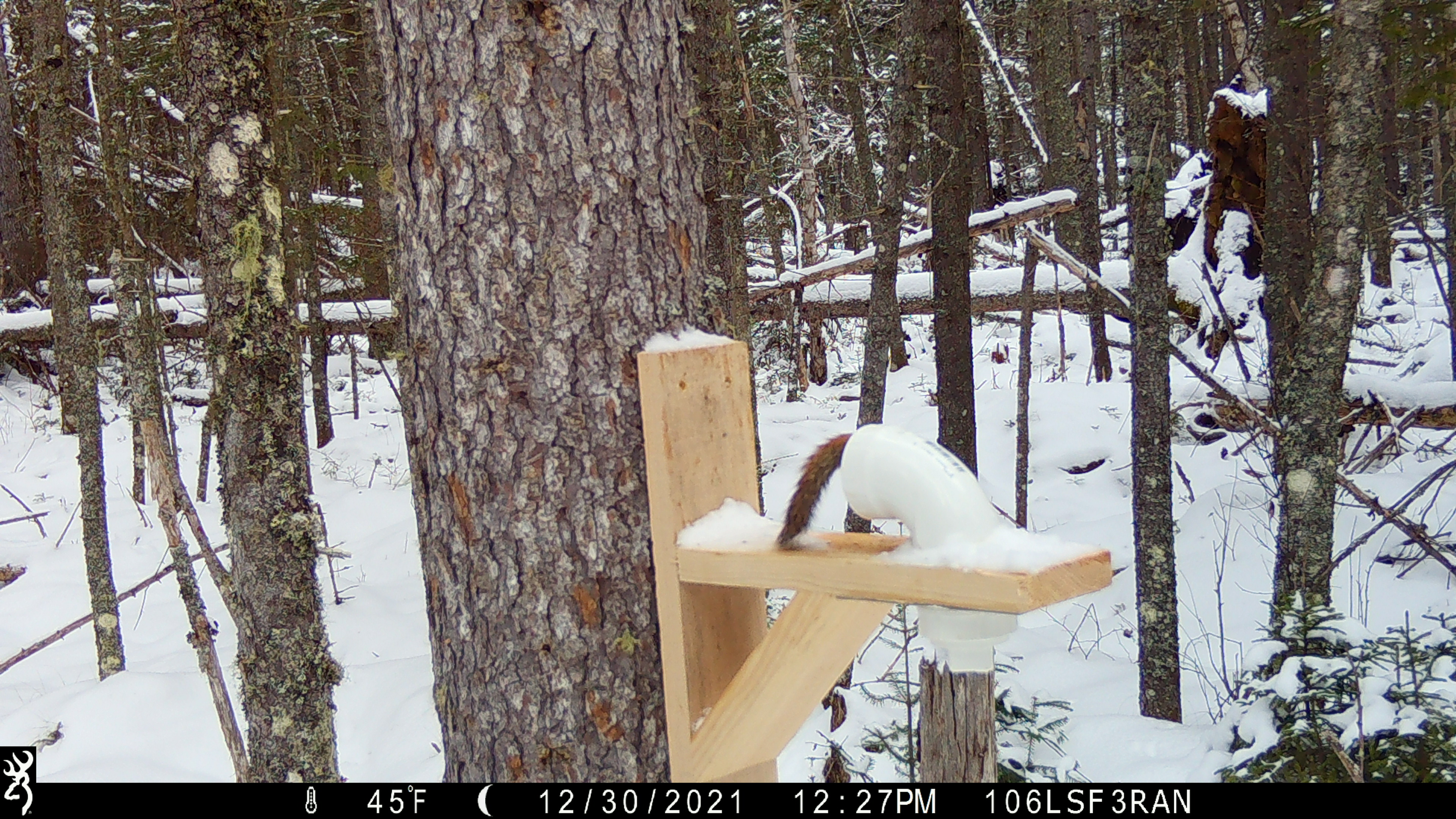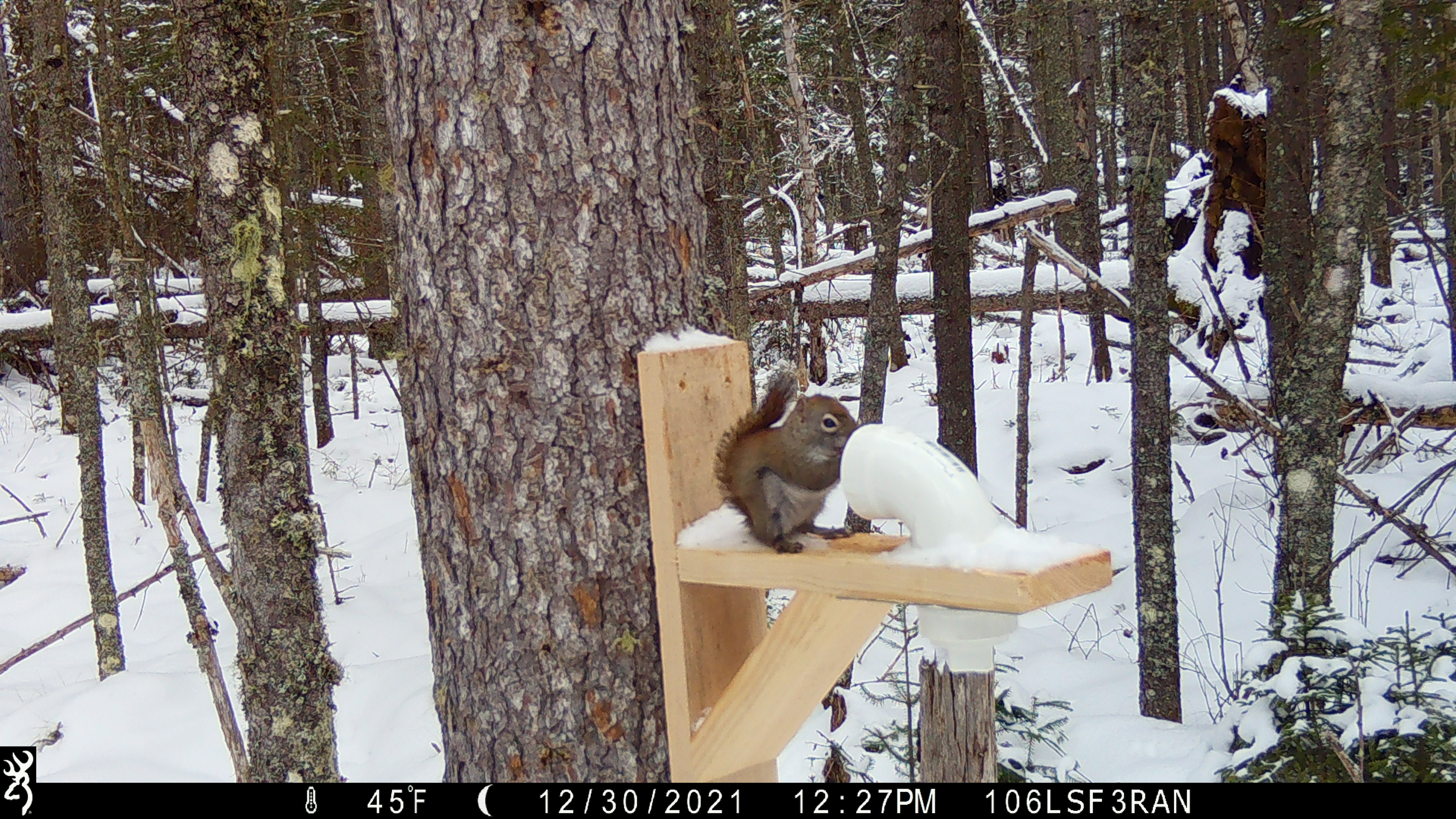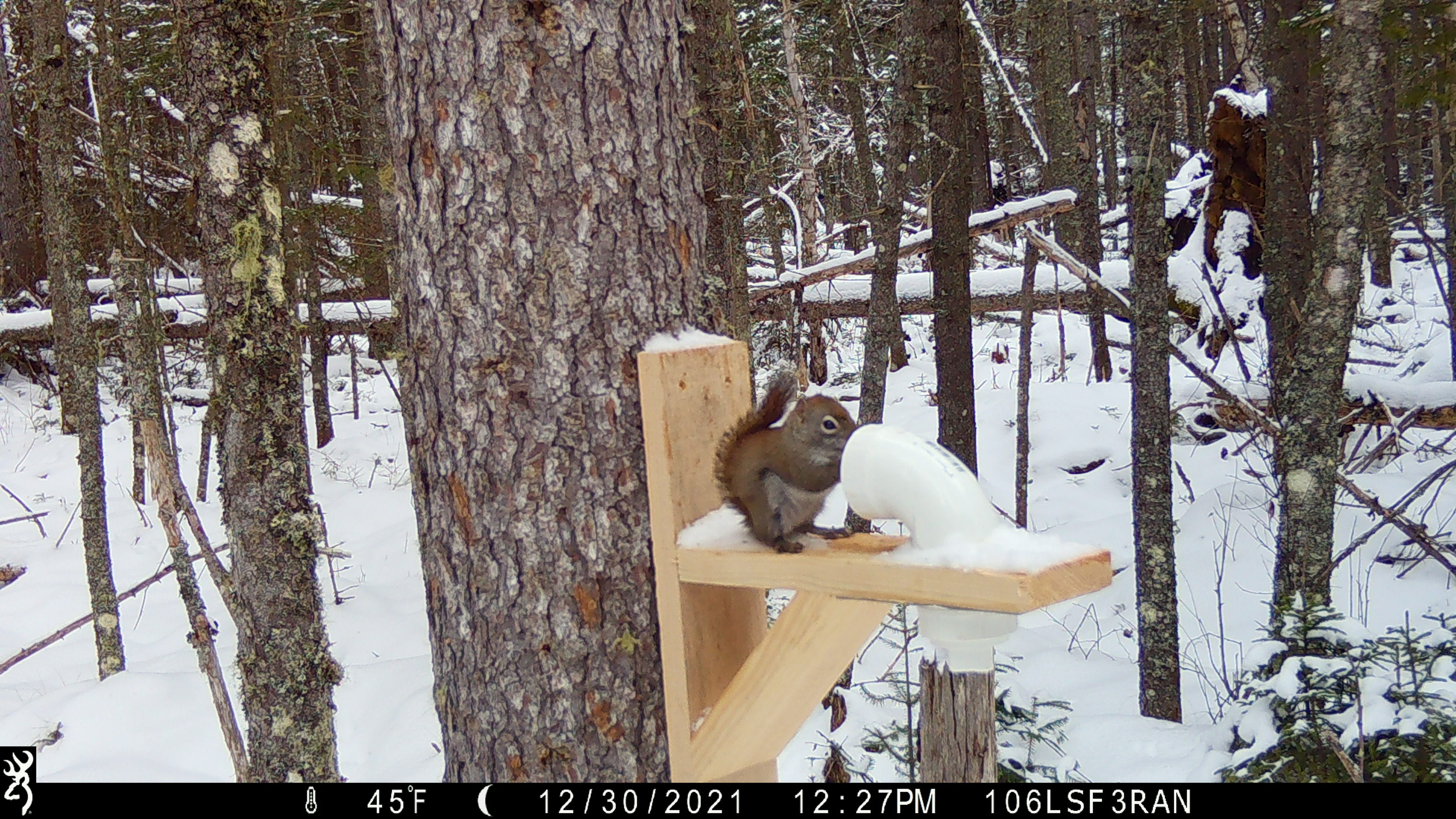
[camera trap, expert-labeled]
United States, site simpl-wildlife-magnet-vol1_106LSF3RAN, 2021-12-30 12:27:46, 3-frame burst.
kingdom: Animalia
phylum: Chordata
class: Mammalia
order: Rodentia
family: Sciuridae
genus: Tamiasciurus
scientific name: Tamiasciurus hudsonicus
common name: red squirrel